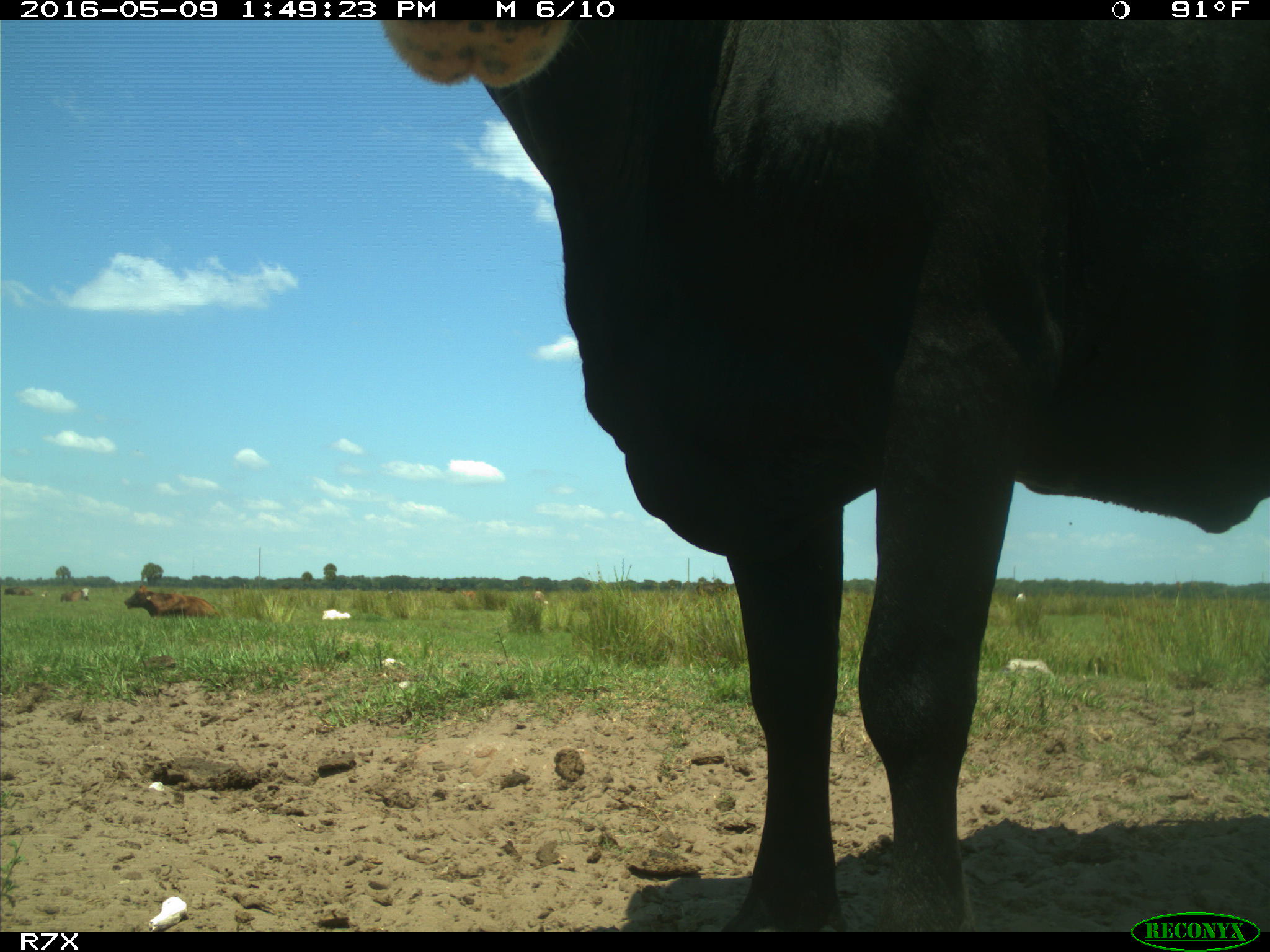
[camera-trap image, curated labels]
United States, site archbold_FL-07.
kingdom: Animalia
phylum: Chordata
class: Mammalia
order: Artiodactyla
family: Bovidae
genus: Bos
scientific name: Bos taurus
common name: domestic cow